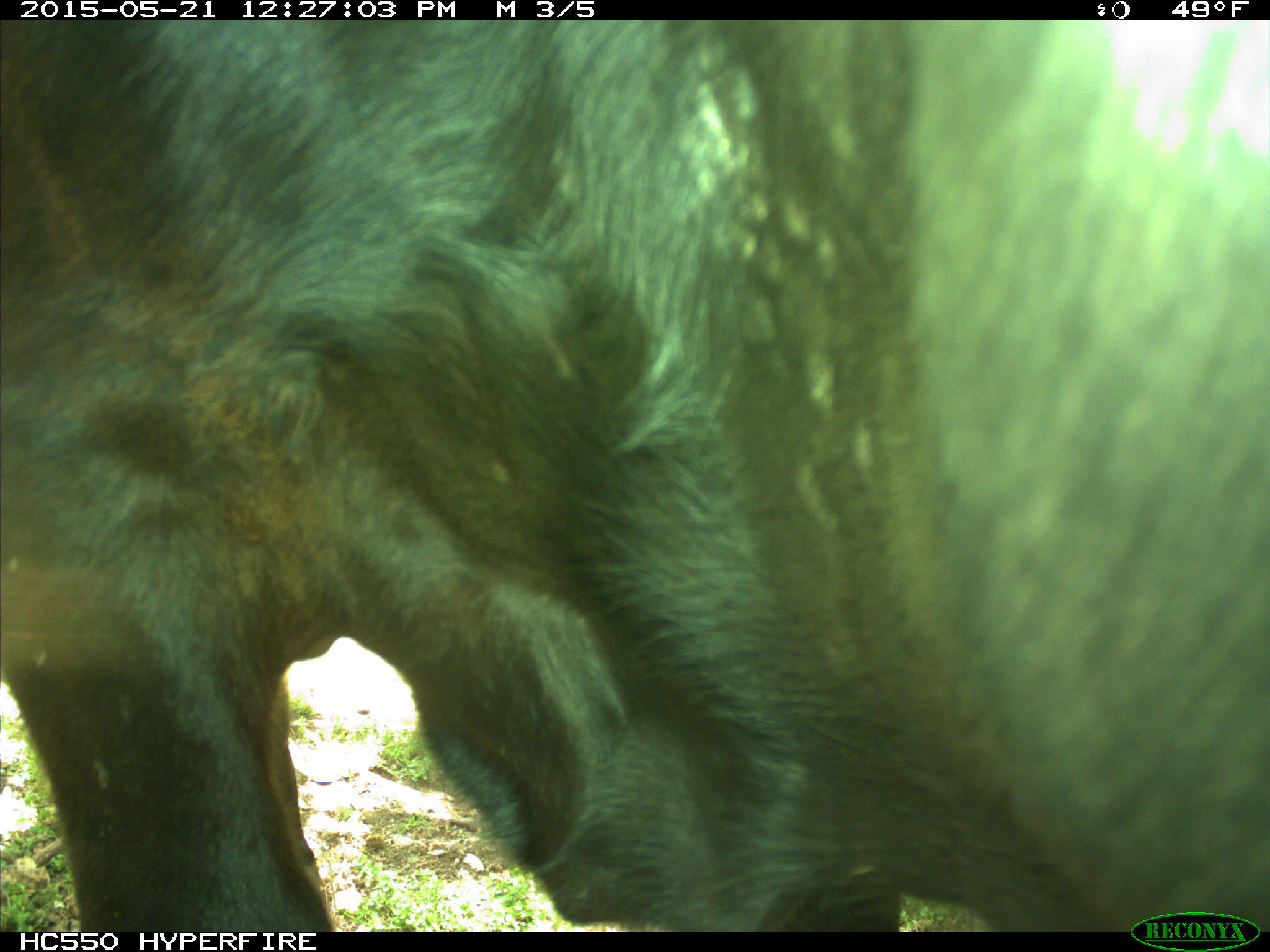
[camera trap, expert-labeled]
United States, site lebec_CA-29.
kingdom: Animalia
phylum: Chordata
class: Mammalia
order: Artiodactyla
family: Bovidae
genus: Bos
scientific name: Bos taurus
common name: domestic cow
Bos taurus (domestic cow).